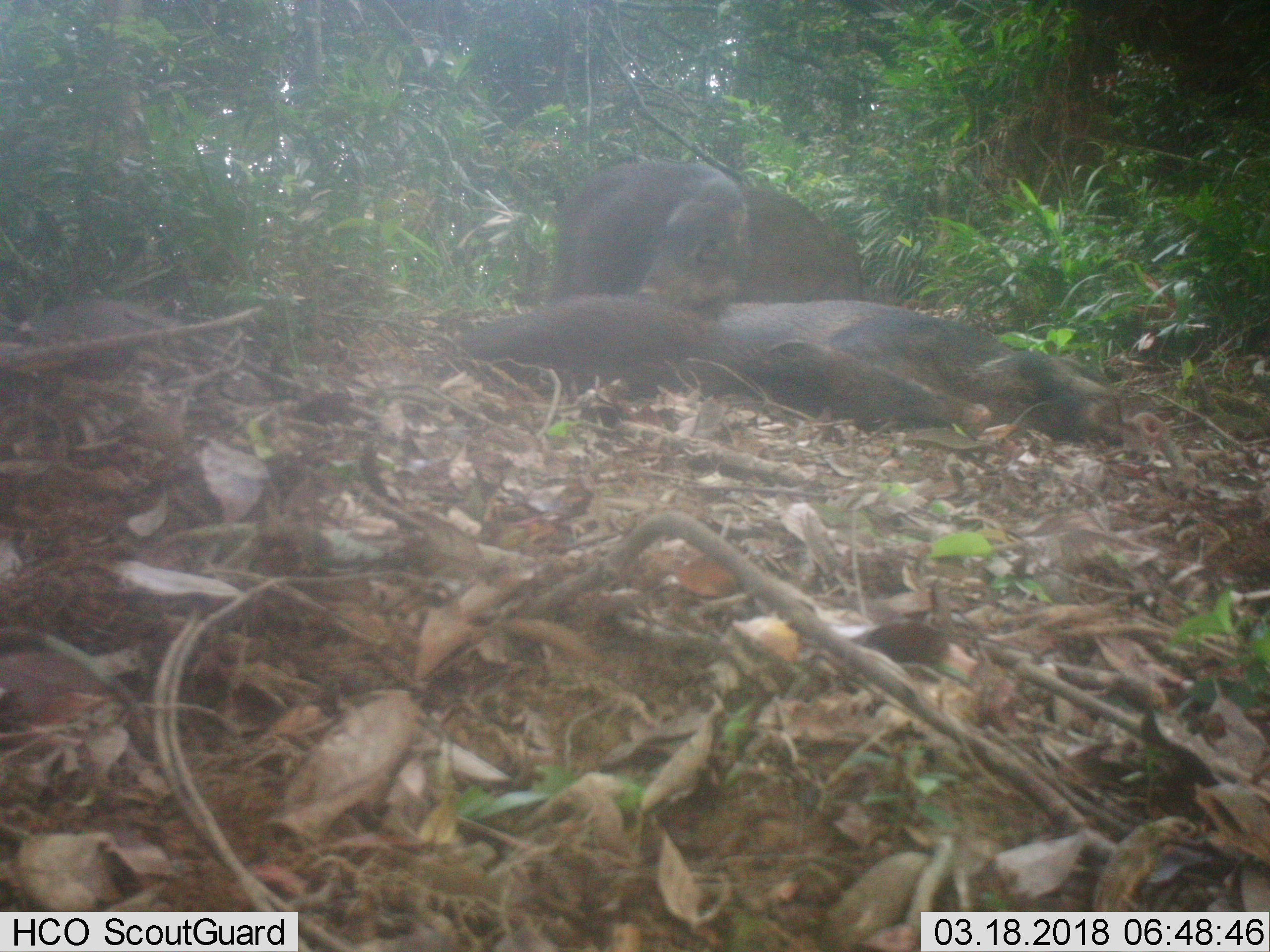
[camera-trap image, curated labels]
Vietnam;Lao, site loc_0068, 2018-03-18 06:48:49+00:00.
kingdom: Animalia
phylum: Chordata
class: Mammalia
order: Artiodactyla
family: Suidae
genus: Sus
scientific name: Sus scrofa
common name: eurasian wild pig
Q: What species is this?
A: Eurasian wild pig (Sus scrofa).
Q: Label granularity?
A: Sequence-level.